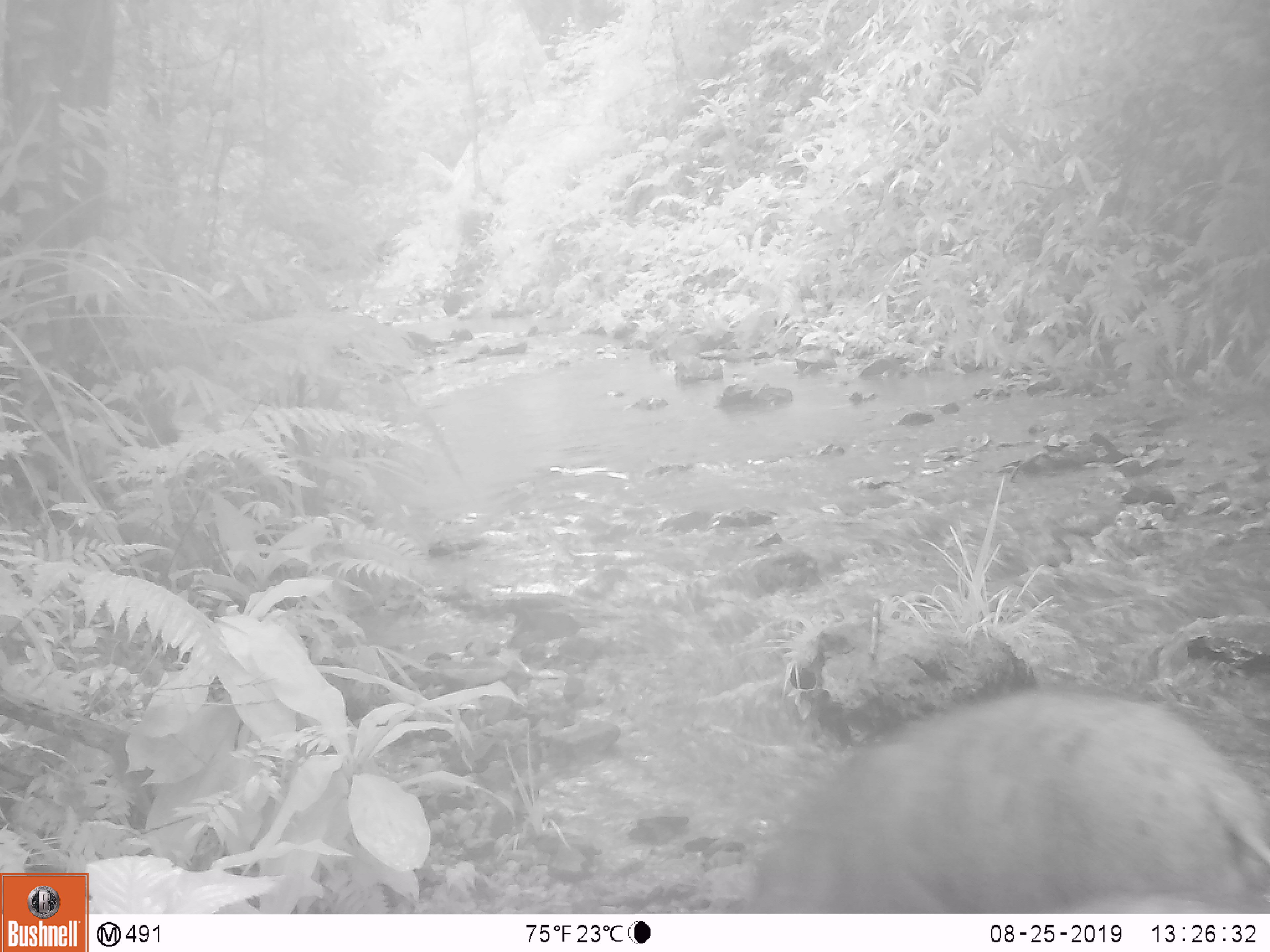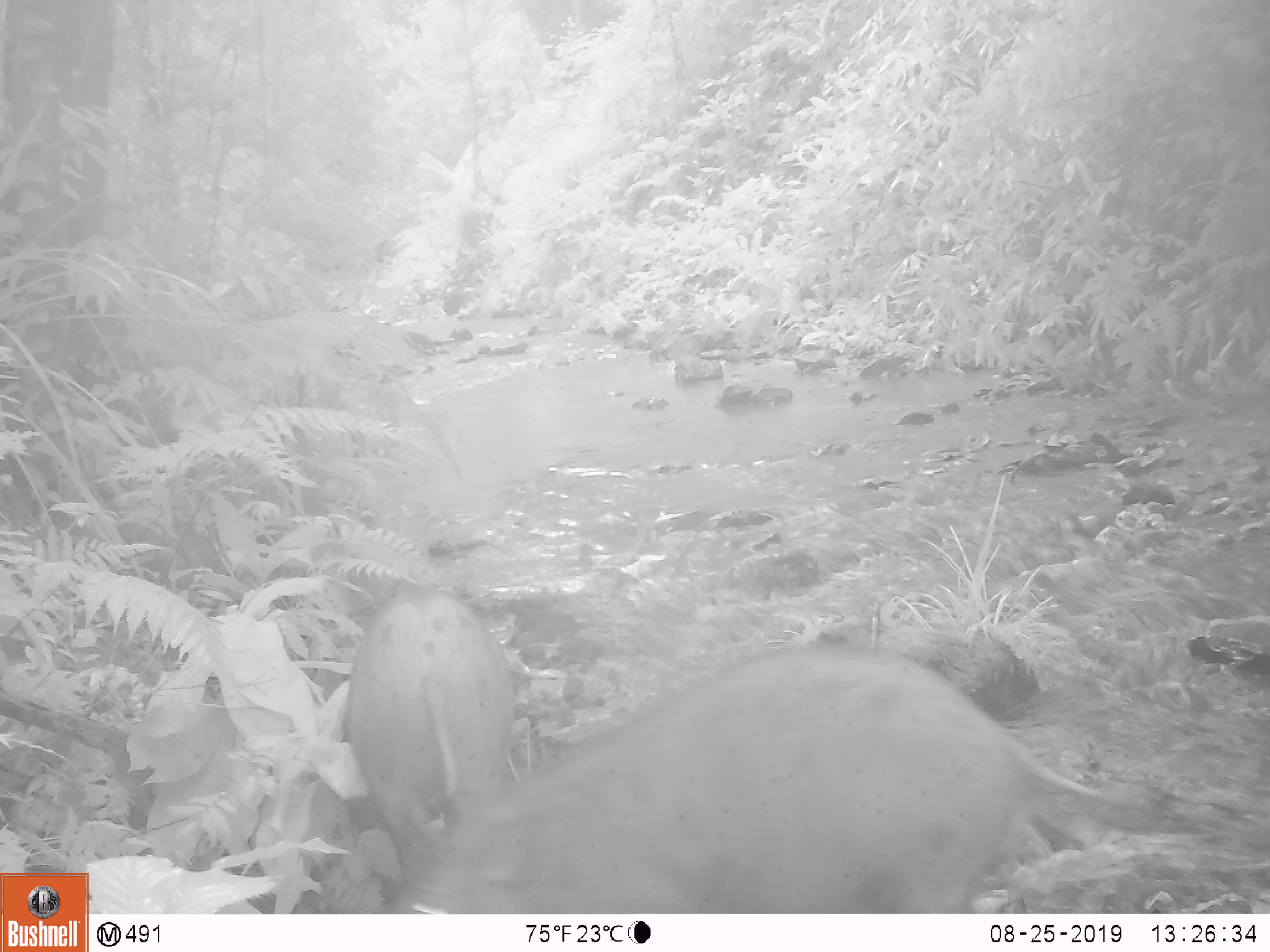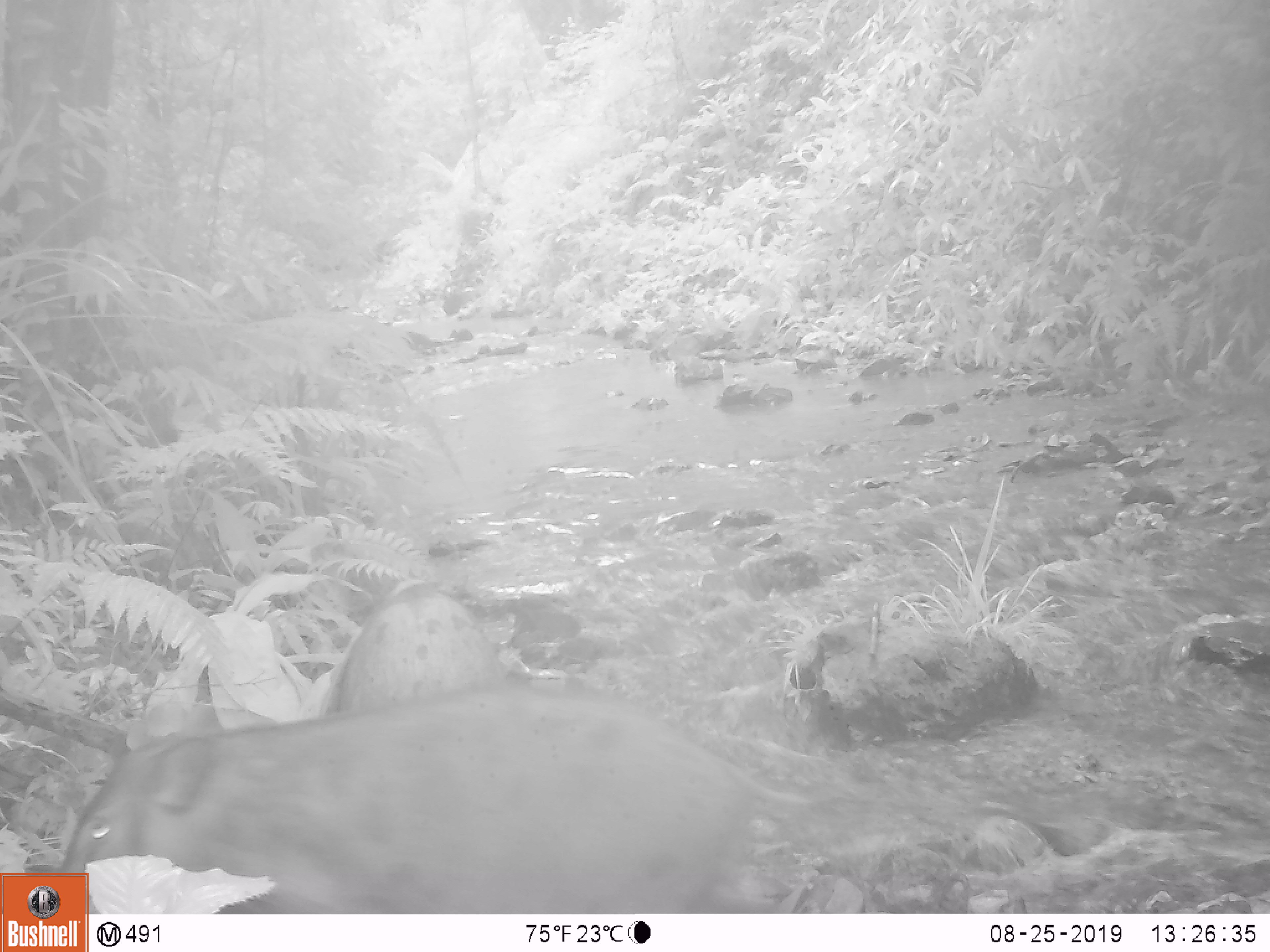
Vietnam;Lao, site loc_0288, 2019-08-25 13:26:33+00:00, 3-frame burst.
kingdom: Animalia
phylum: Chordata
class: Mammalia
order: Artiodactyla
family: Suidae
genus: Sus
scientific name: Sus scrofa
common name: eurasian wild pig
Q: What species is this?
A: Eurasian wild pig (Sus scrofa).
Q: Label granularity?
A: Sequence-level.